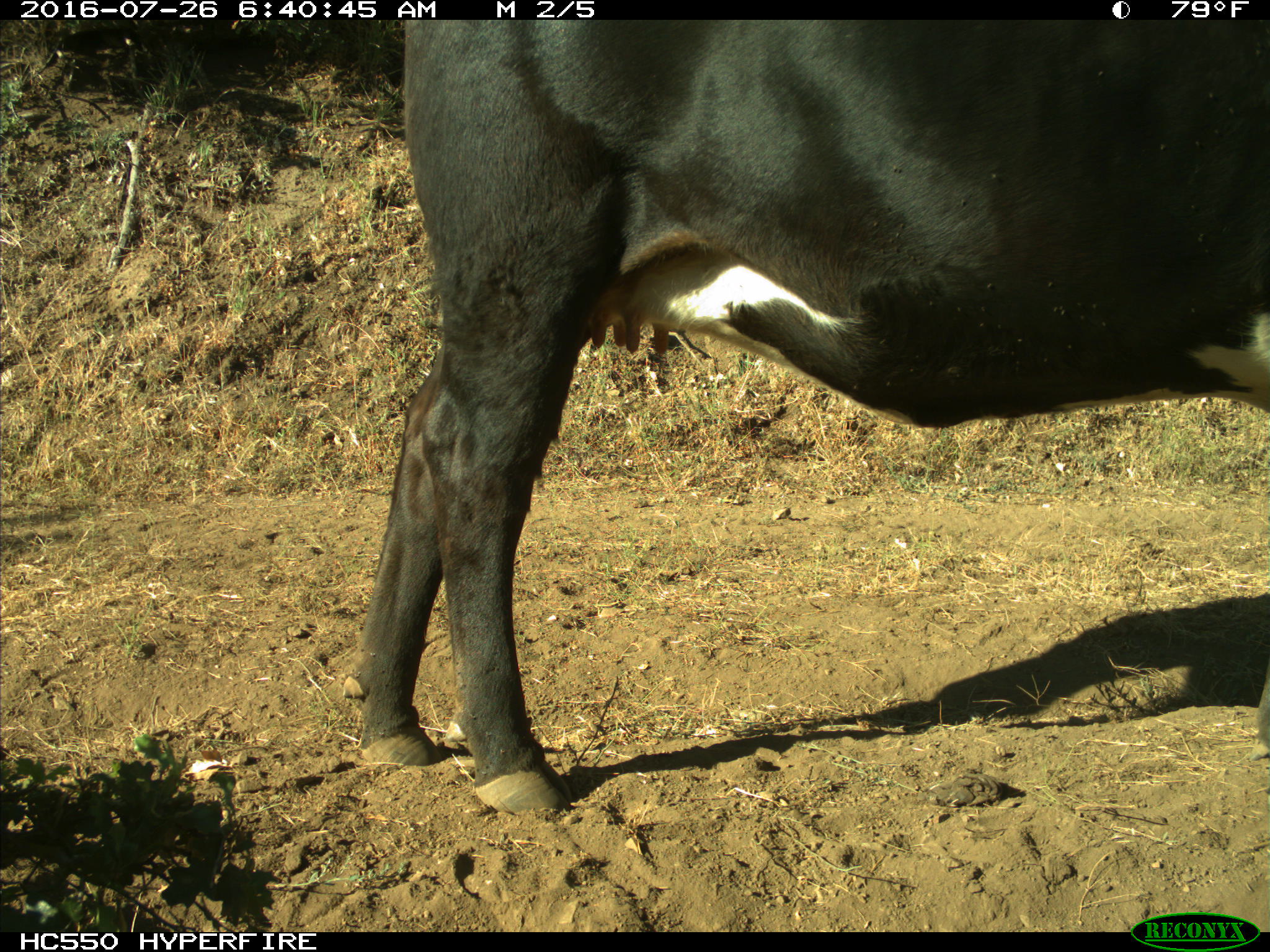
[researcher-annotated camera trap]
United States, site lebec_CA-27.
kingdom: Animalia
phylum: Chordata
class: Mammalia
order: Artiodactyla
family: Bovidae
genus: Bos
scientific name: Bos taurus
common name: domestic cow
Bos taurus (domestic cow).